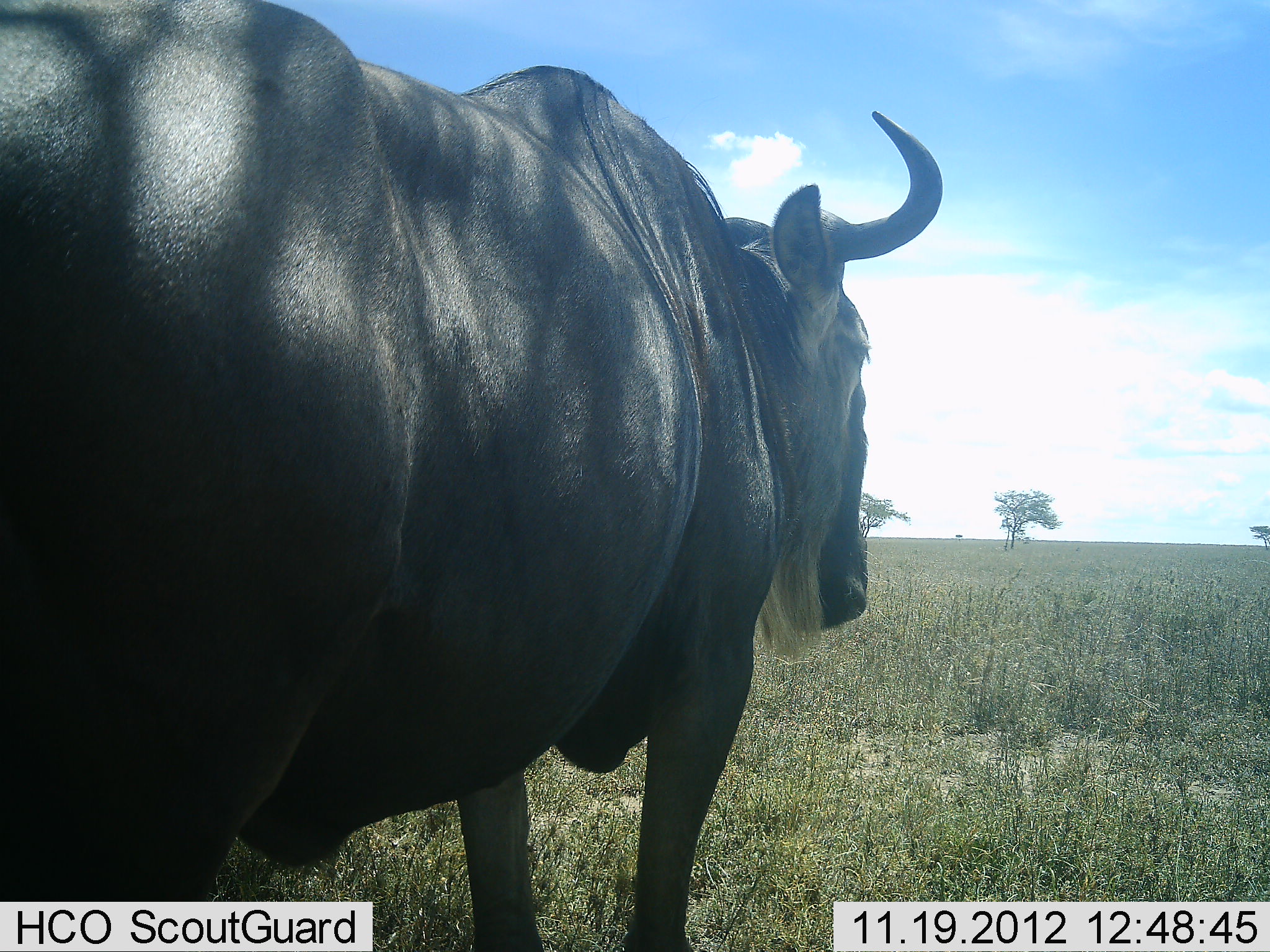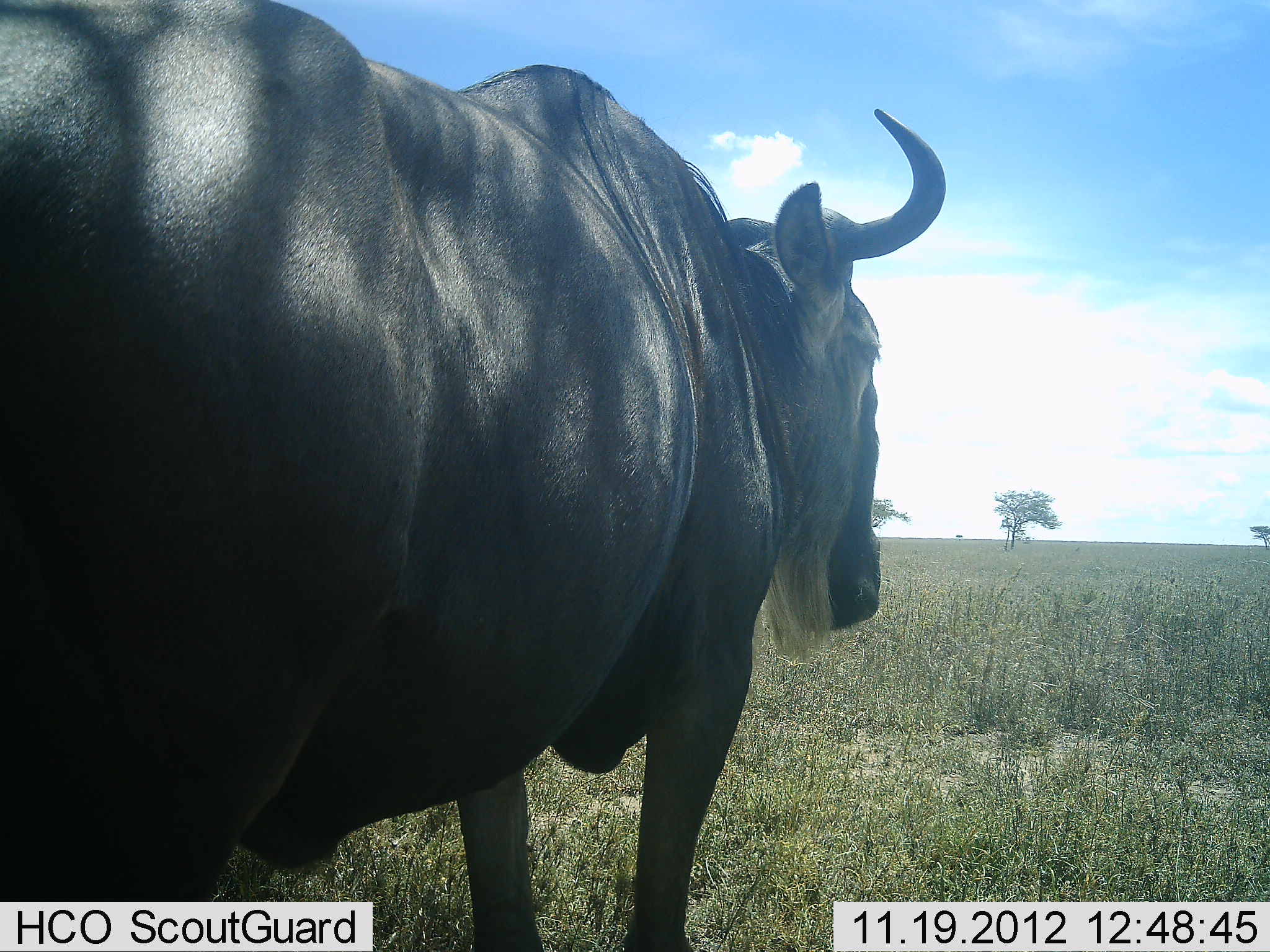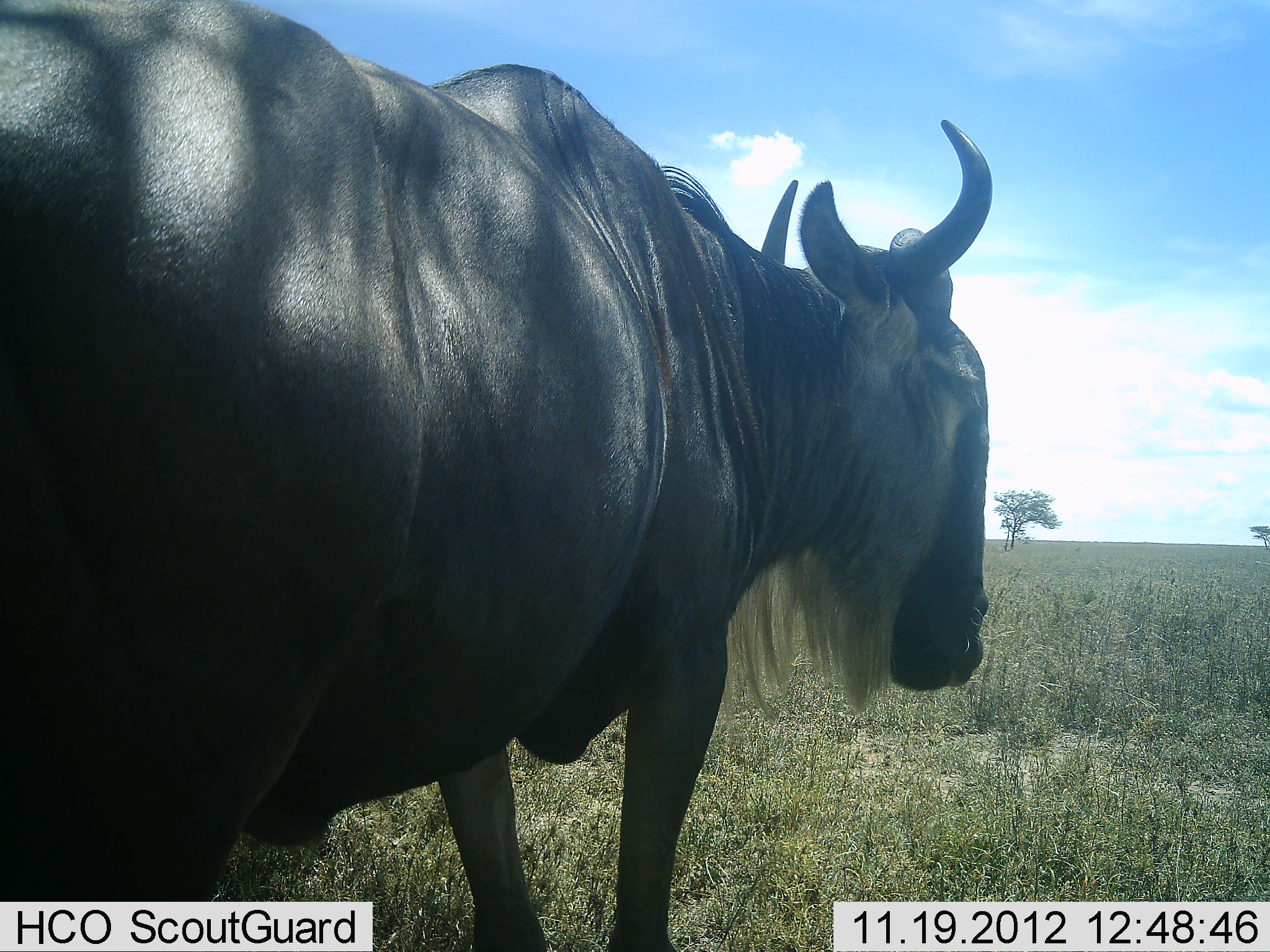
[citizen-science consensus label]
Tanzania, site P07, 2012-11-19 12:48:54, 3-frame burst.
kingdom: Animalia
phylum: Chordata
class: Mammalia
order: Artiodactyla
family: Bovidae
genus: Connochaetes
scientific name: Connochaetes taurinus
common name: blue wildebeest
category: wildebeest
Wildebeest (blue wildebeest) (Connochaetes taurinus), count 1. Behavior (volunteer vote fractions): standing 100%, resting 0%, moving 0%, interacting 0%. Young present (vote fraction): 0%. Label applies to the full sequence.